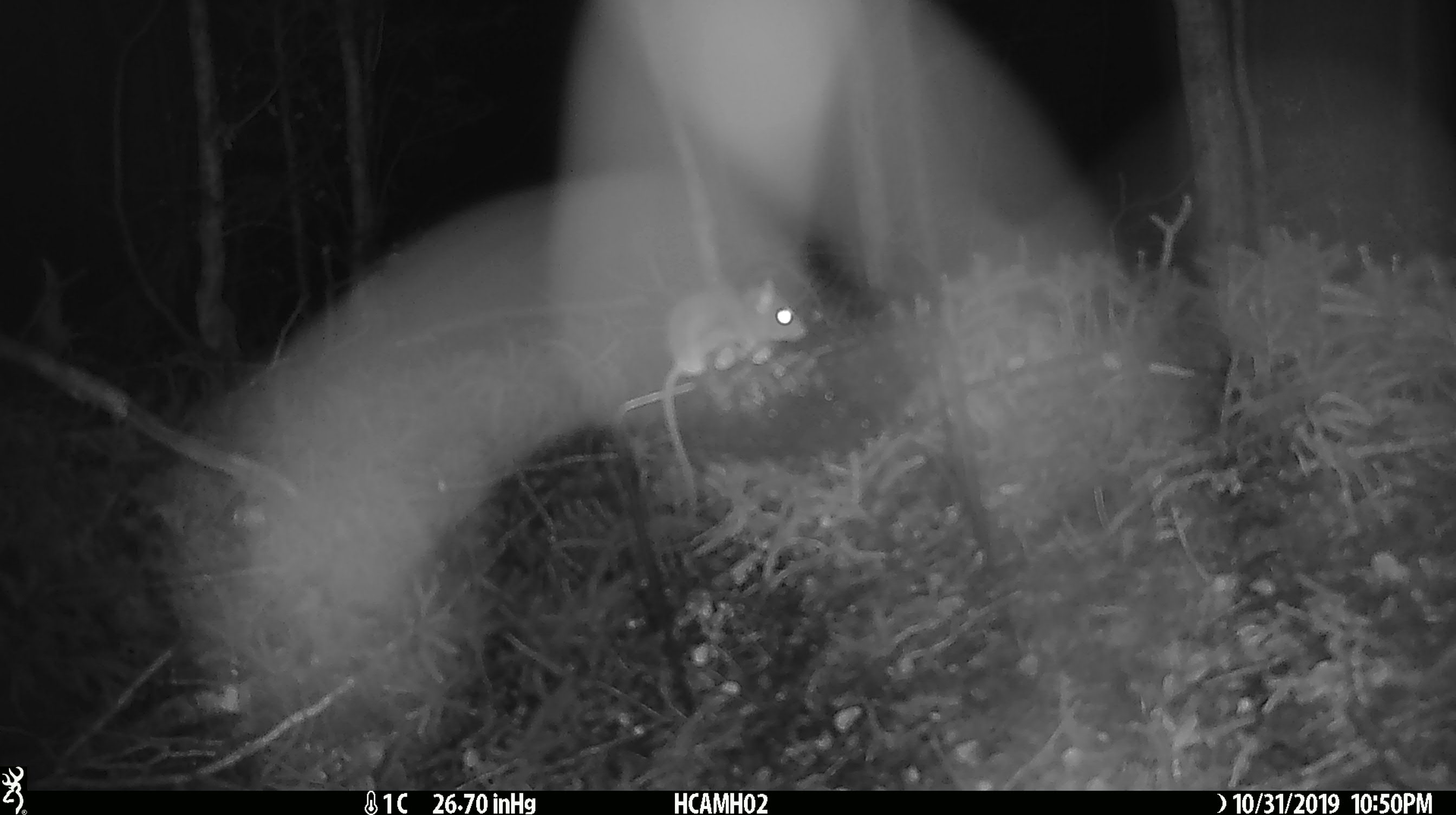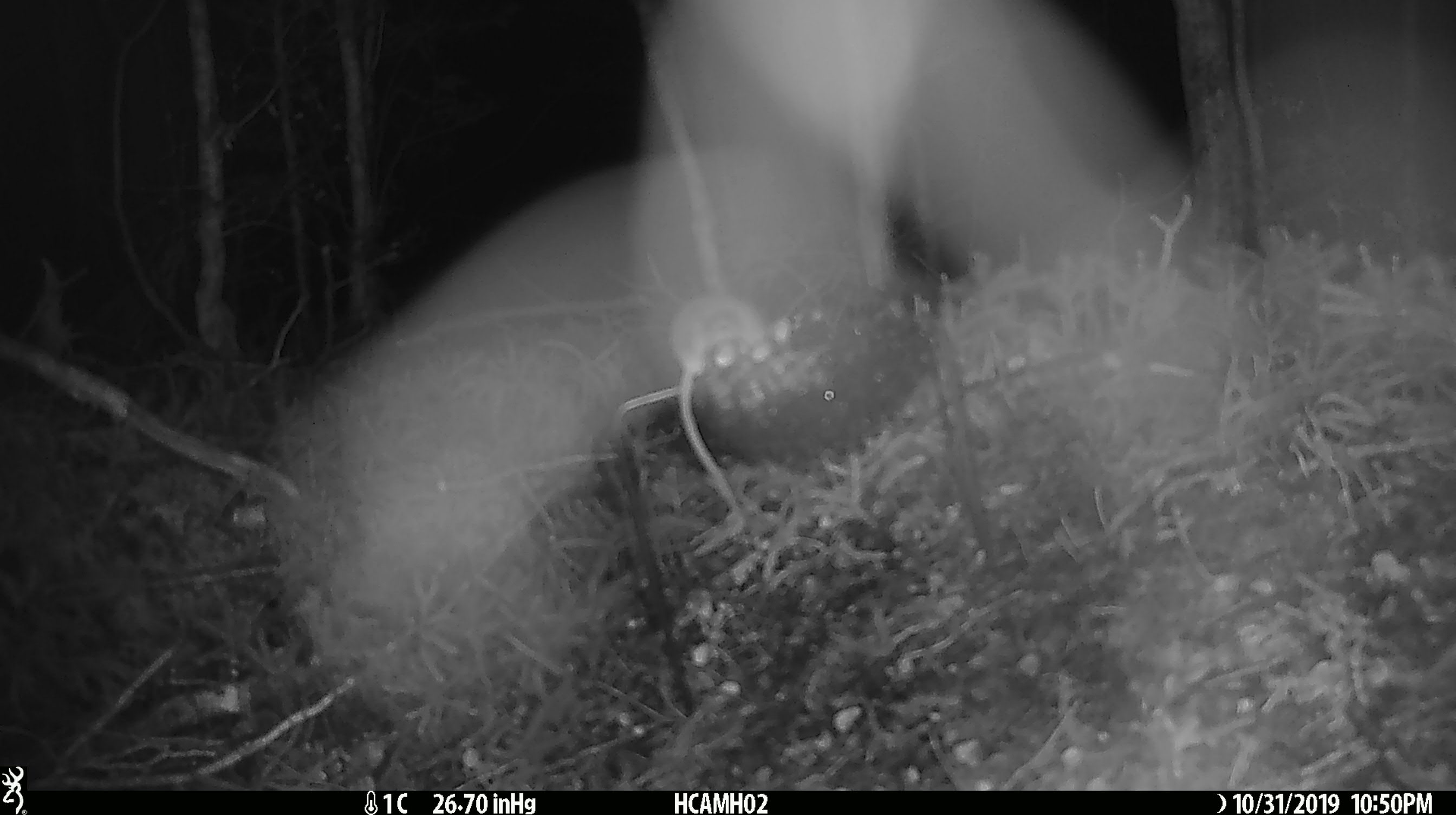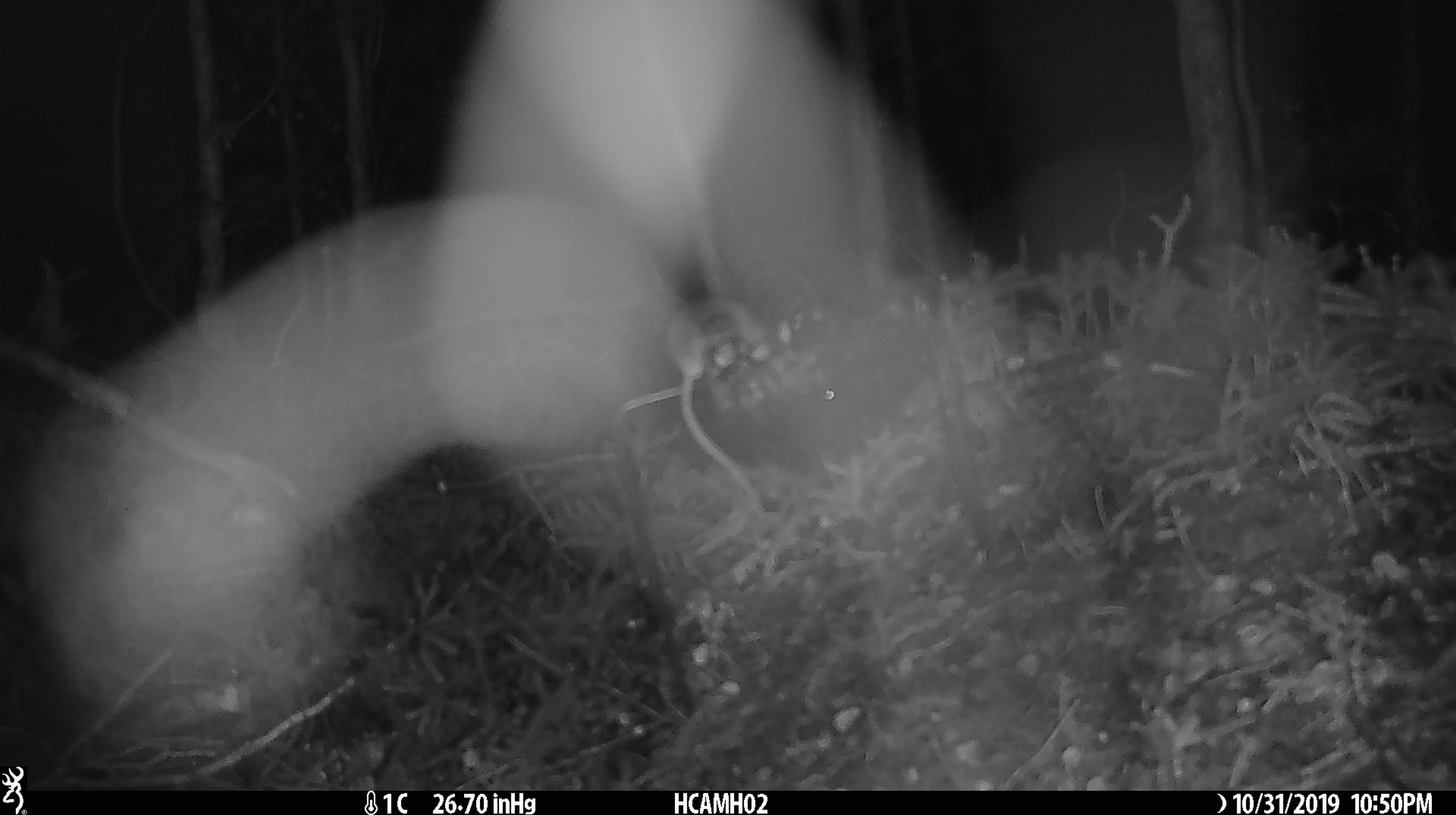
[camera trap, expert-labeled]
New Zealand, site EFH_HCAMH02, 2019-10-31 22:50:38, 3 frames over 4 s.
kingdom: Animalia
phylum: Chordata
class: Mammalia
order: Rodentia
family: Muridae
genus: Mus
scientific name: Mus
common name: mouse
Mouse (Mus).